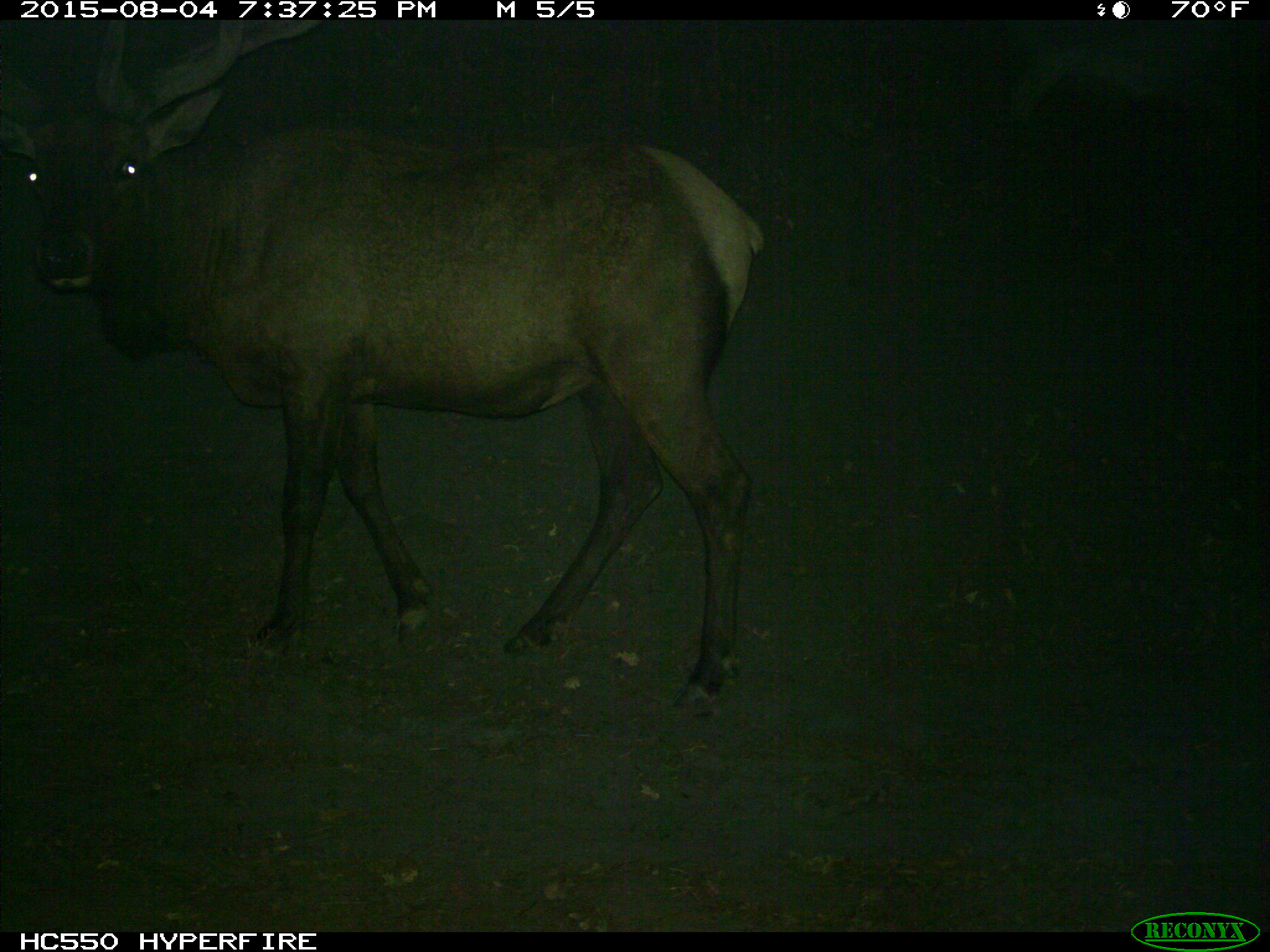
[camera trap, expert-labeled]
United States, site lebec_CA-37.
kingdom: Animalia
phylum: Chordata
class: Mammalia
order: Artiodactyla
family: Cervidae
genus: Cervus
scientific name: Cervus canadensis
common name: elk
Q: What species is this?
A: Cervus canadensis (elk).